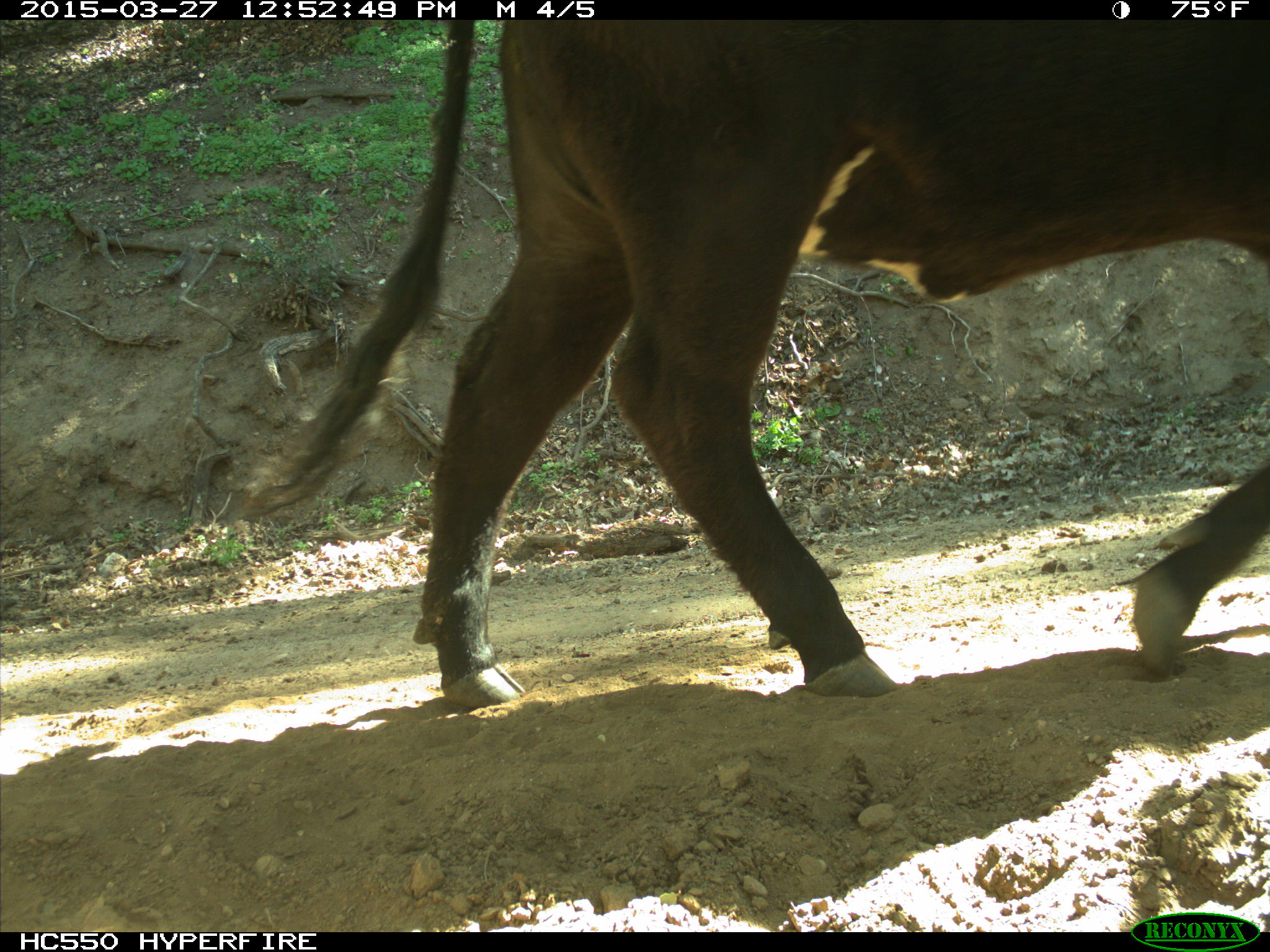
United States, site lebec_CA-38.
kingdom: Animalia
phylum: Chordata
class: Mammalia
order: Artiodactyla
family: Bovidae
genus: Bos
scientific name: Bos taurus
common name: domestic cow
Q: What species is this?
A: Bos taurus (domestic cow).